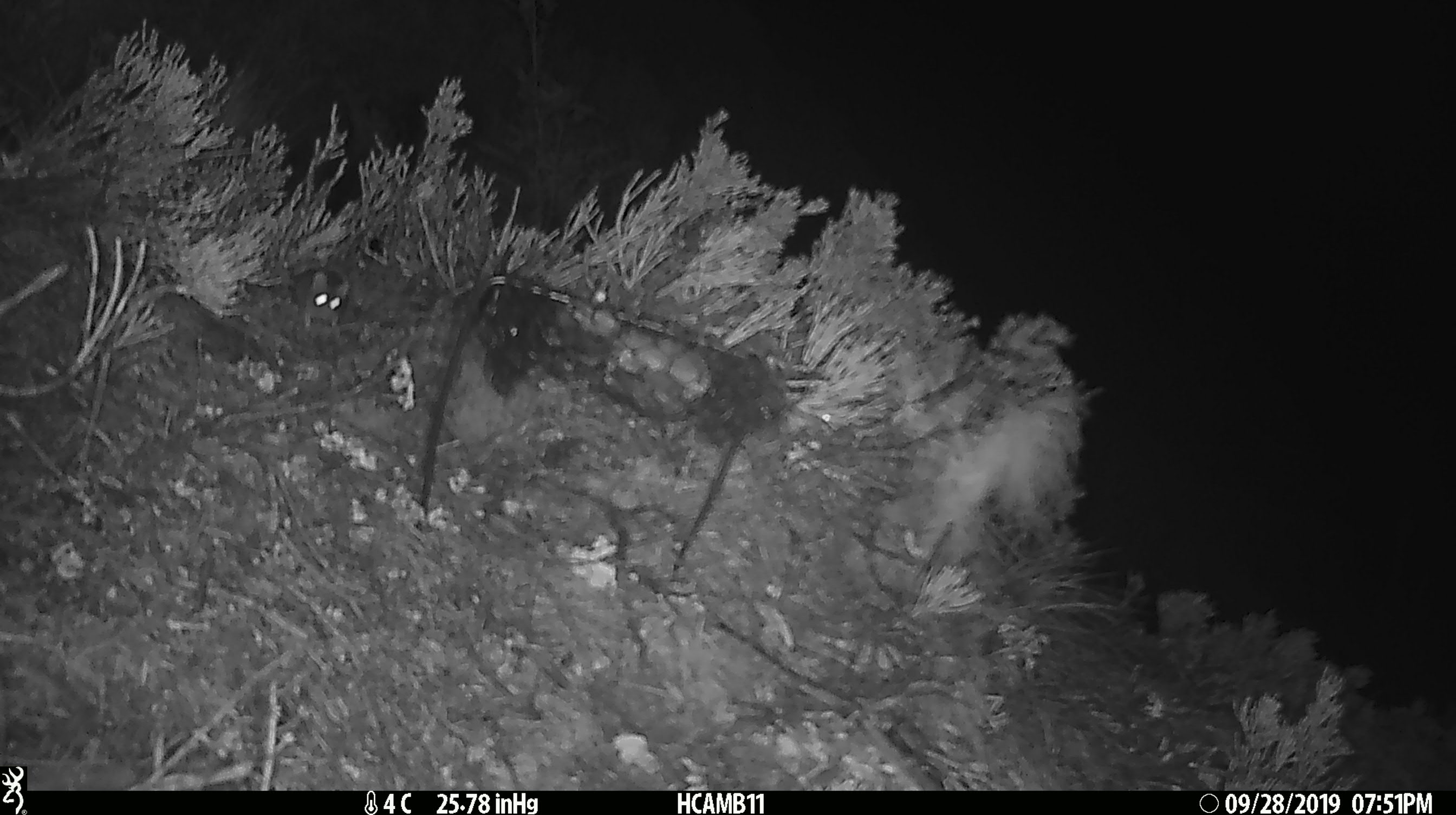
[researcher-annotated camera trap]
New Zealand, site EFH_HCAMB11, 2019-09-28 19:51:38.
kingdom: Animalia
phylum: Chordata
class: Mammalia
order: Rodentia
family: Muridae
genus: Mus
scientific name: Mus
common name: mouse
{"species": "mouse (Mus)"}